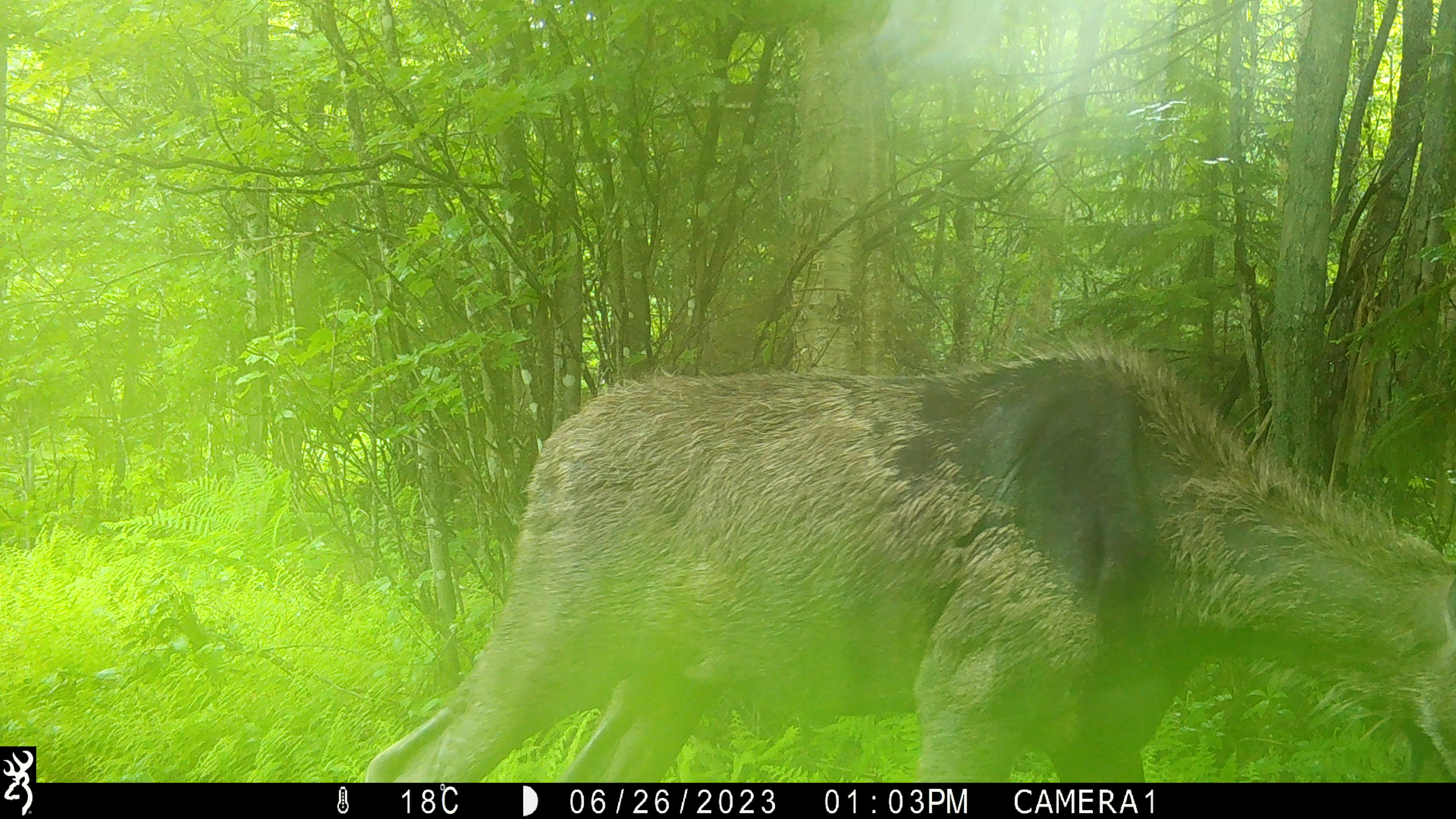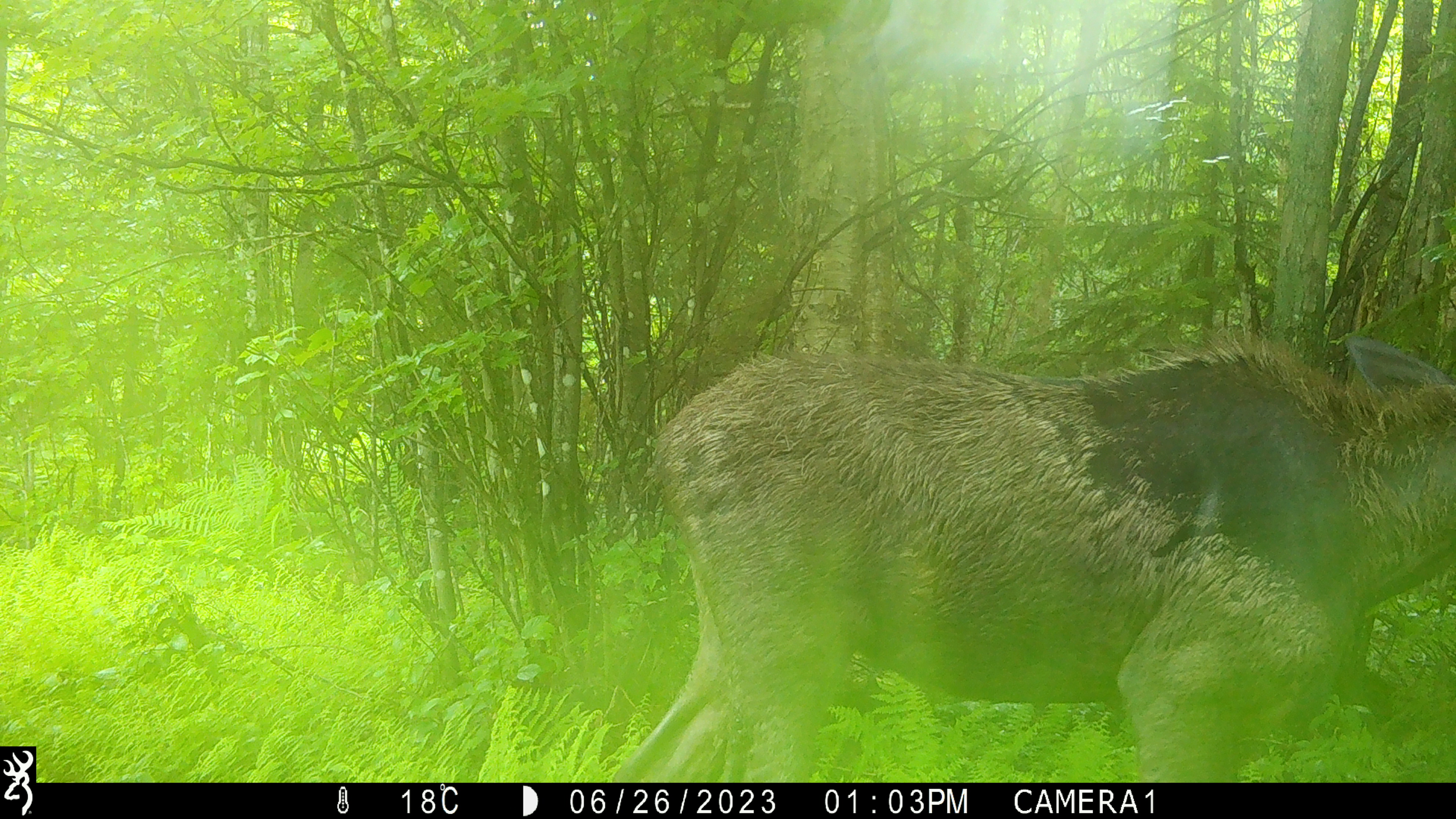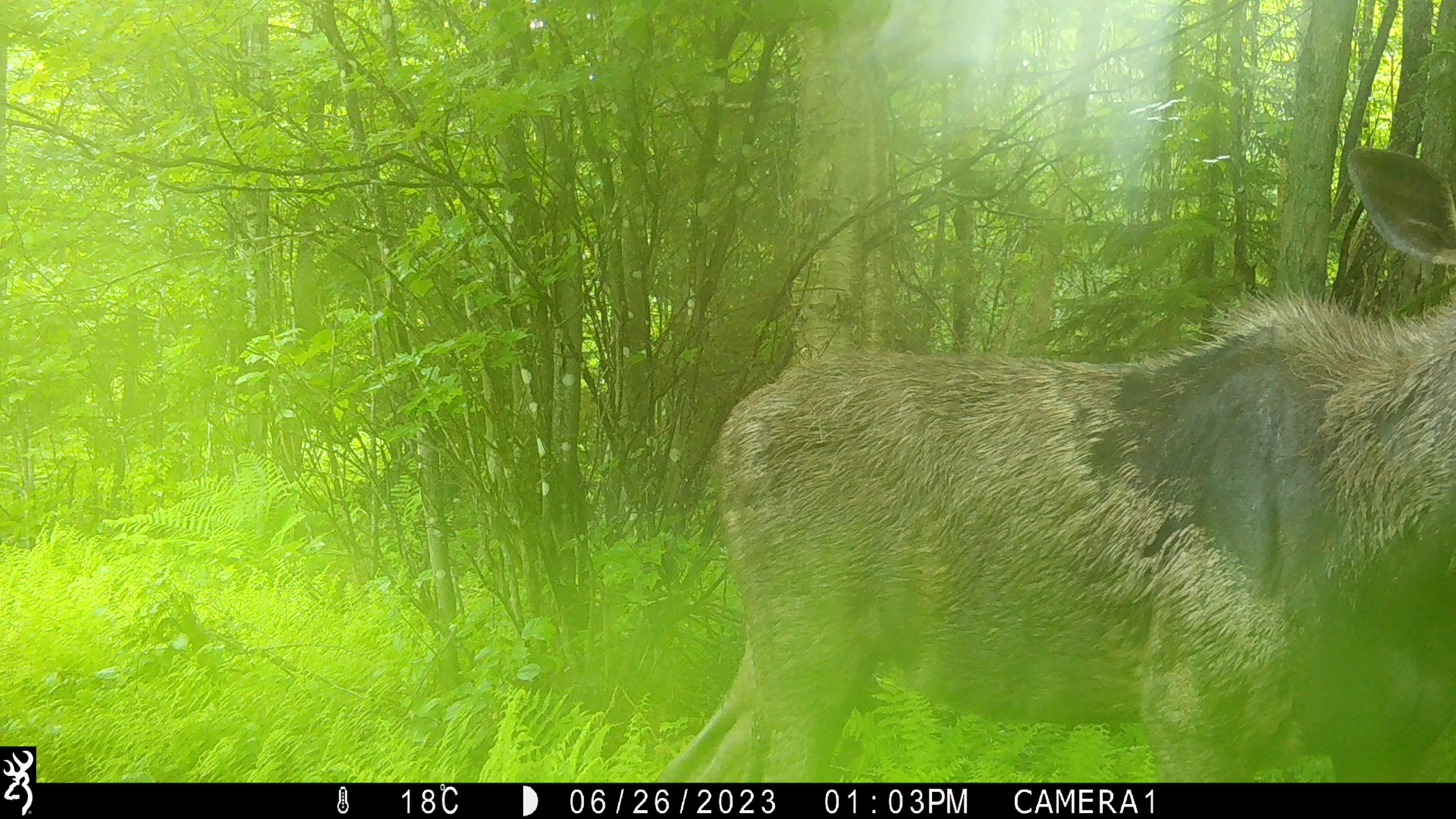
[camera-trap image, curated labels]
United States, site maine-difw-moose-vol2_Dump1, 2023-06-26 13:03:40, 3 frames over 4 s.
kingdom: Animalia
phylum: Chordata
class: Mammalia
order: Artiodactyla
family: Cervidae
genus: Alces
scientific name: Alces alces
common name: moose